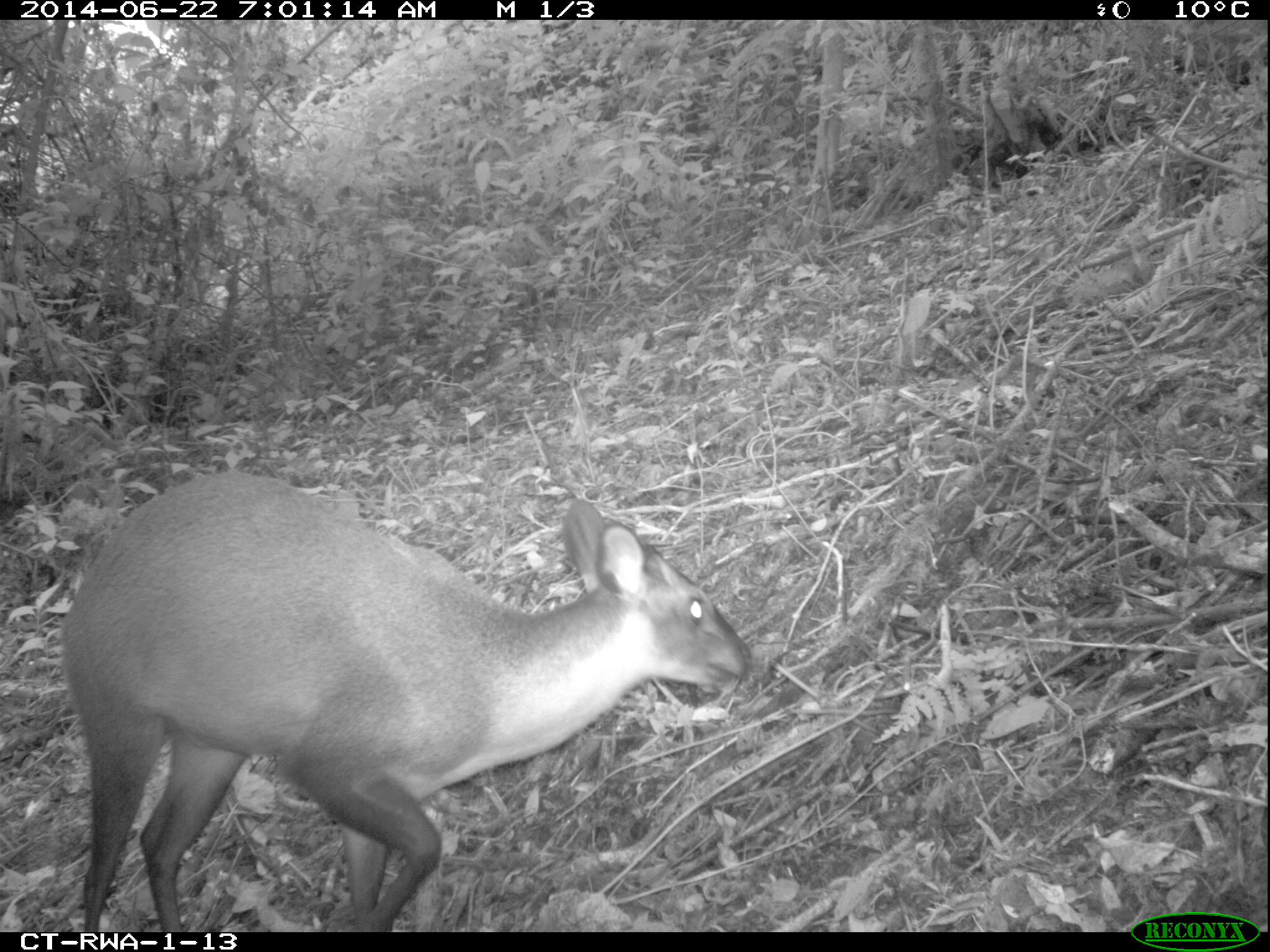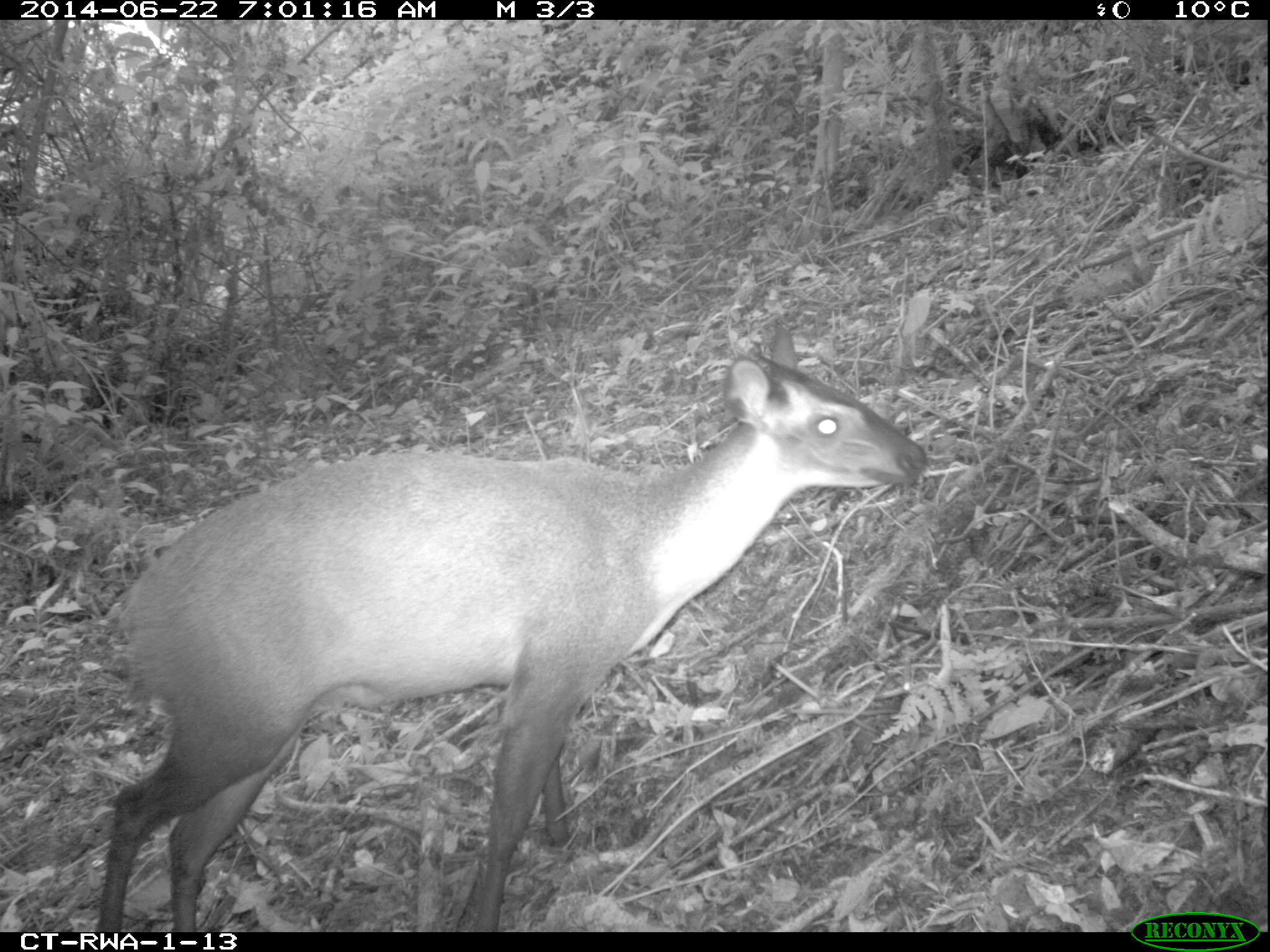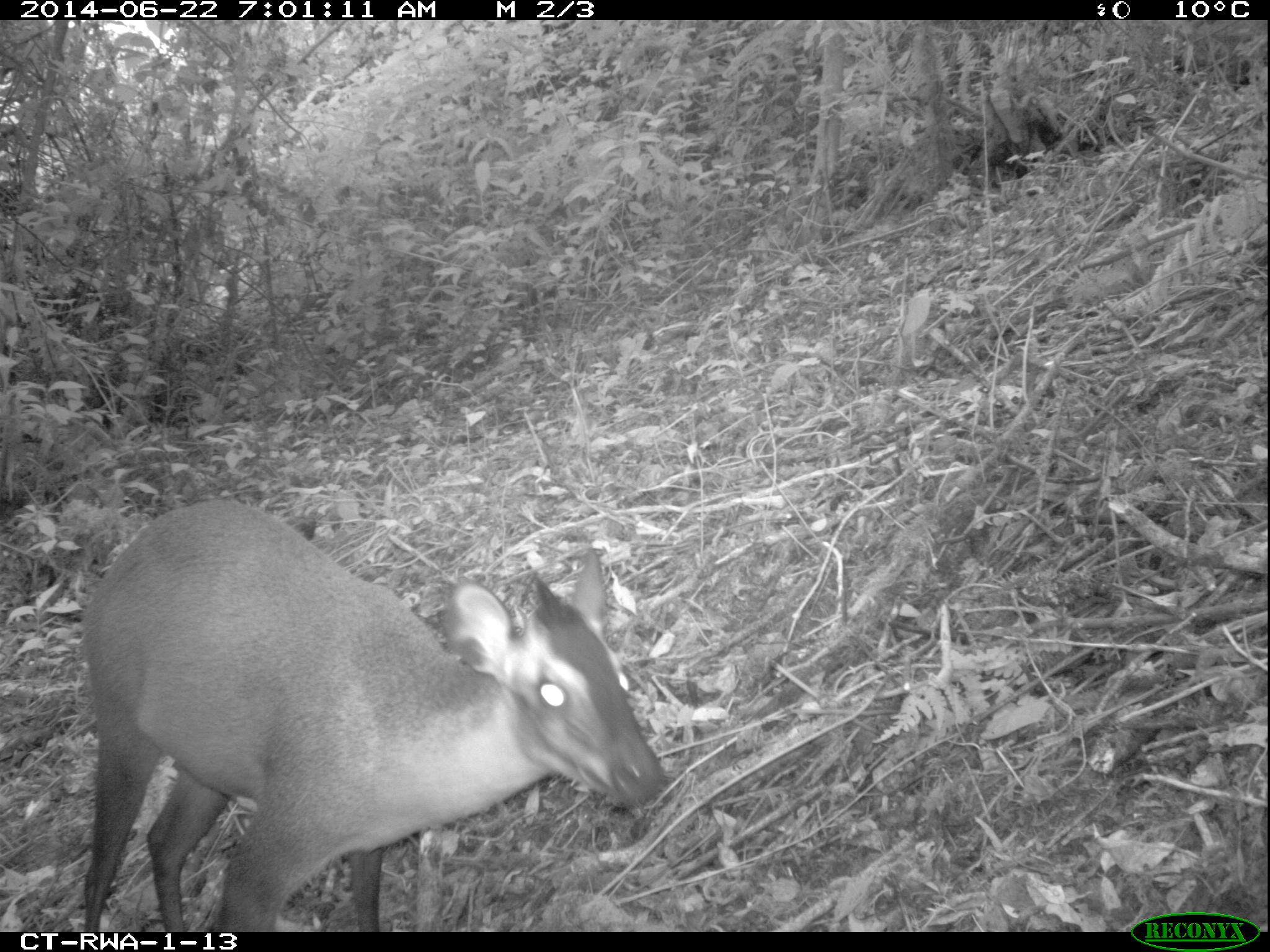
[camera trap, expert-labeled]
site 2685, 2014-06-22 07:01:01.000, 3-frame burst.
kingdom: Animalia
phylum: Chordata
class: Mammalia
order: Artiodactyla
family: Bovidae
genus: Cephalophus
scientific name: Cephalophus nigrifrons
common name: black-fronted duiker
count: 1